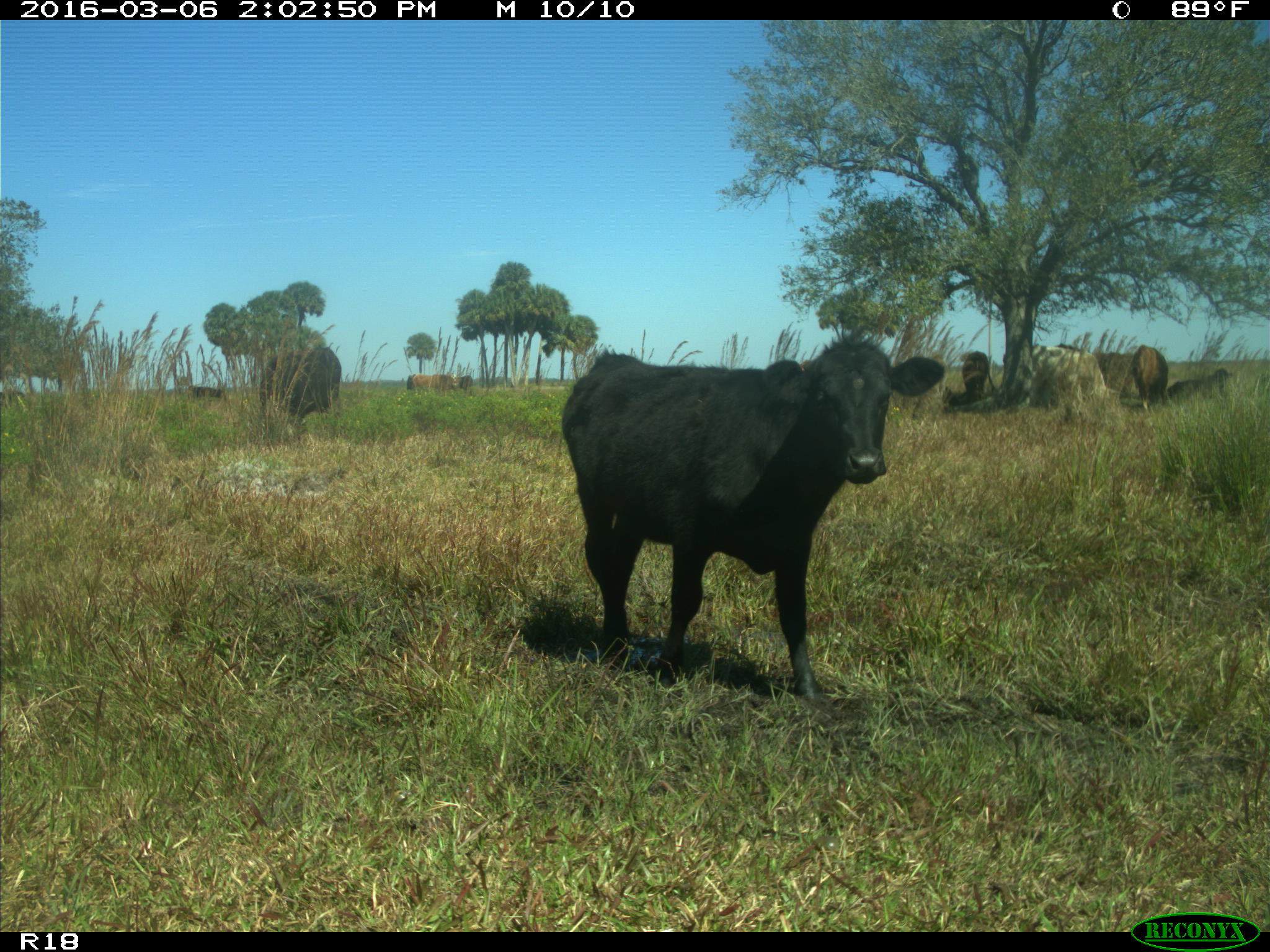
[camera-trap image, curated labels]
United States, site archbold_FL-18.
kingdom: Animalia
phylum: Chordata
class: Mammalia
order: Artiodactyla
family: Bovidae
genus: Bos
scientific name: Bos taurus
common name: domestic cow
Bos taurus (domestic cow).